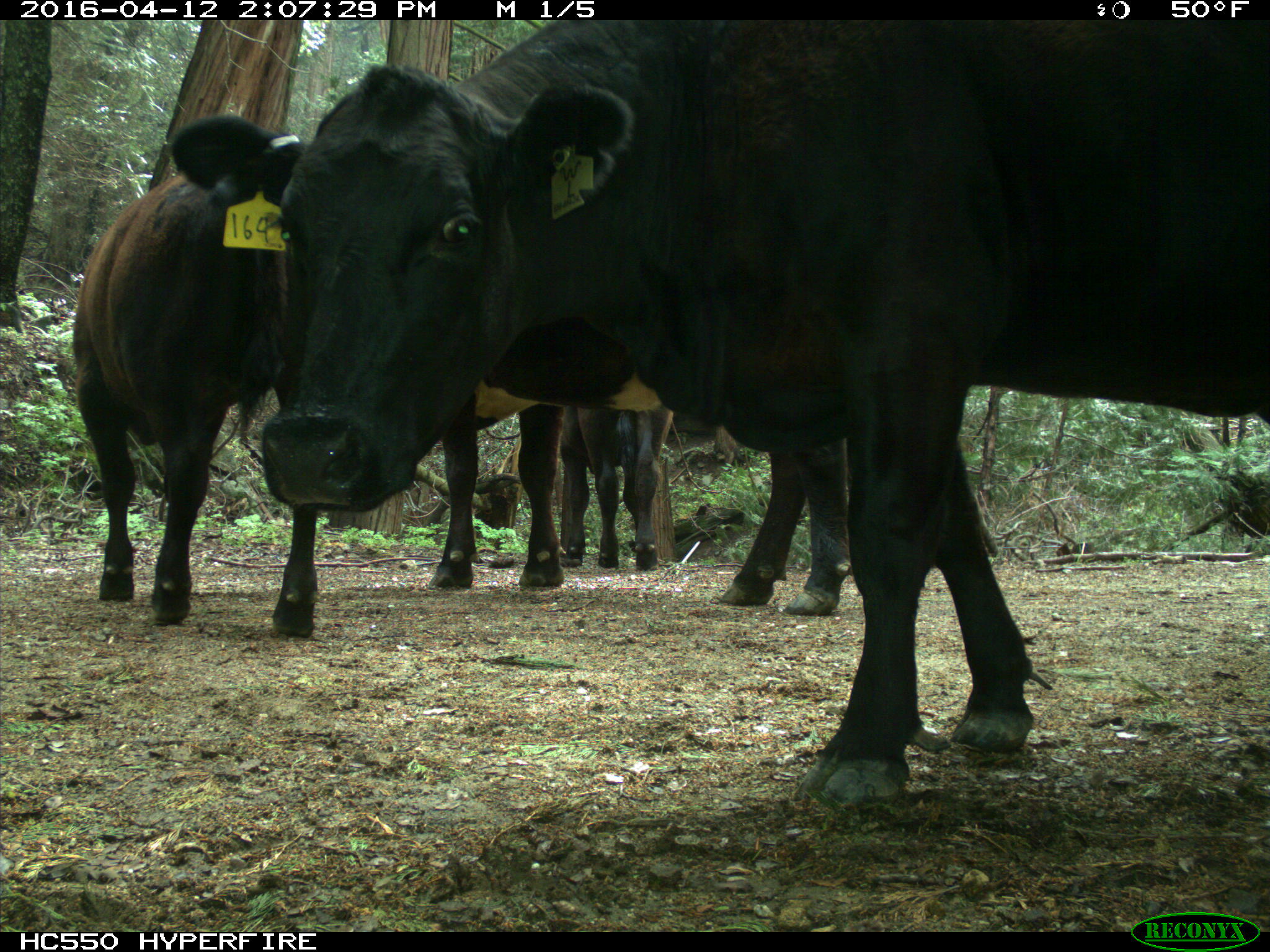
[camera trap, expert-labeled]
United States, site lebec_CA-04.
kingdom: Animalia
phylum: Chordata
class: Mammalia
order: Artiodactyla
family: Bovidae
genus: Bos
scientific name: Bos taurus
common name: domestic cow